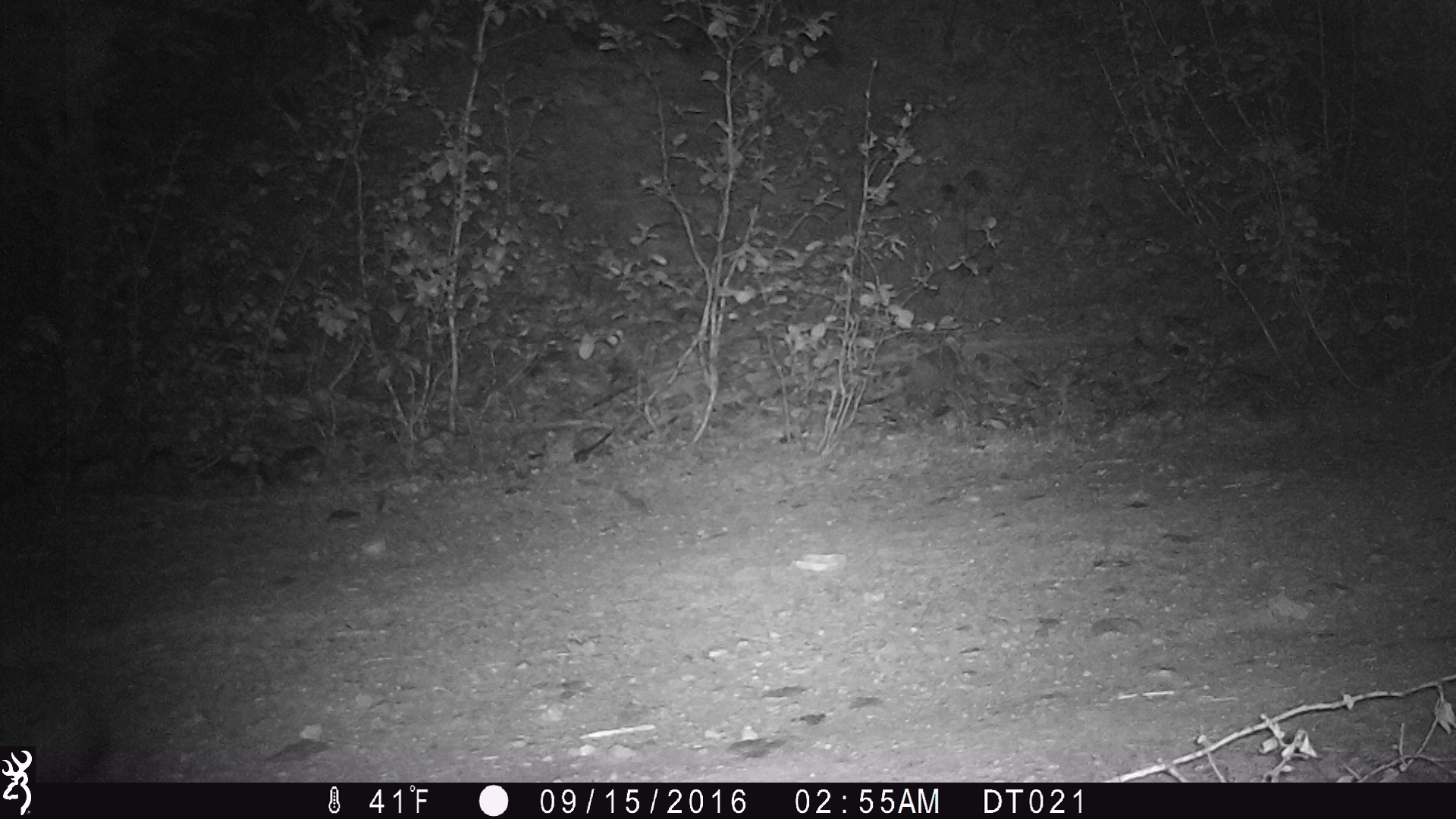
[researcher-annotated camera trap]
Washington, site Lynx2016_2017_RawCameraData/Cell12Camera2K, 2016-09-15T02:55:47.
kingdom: Animalia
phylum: Chordata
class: Mammalia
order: Lagomorpha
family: Leporidae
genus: Lepus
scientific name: Lepus americanus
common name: snowshoe hare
Lepus americanus (snowshoe hare). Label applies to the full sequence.